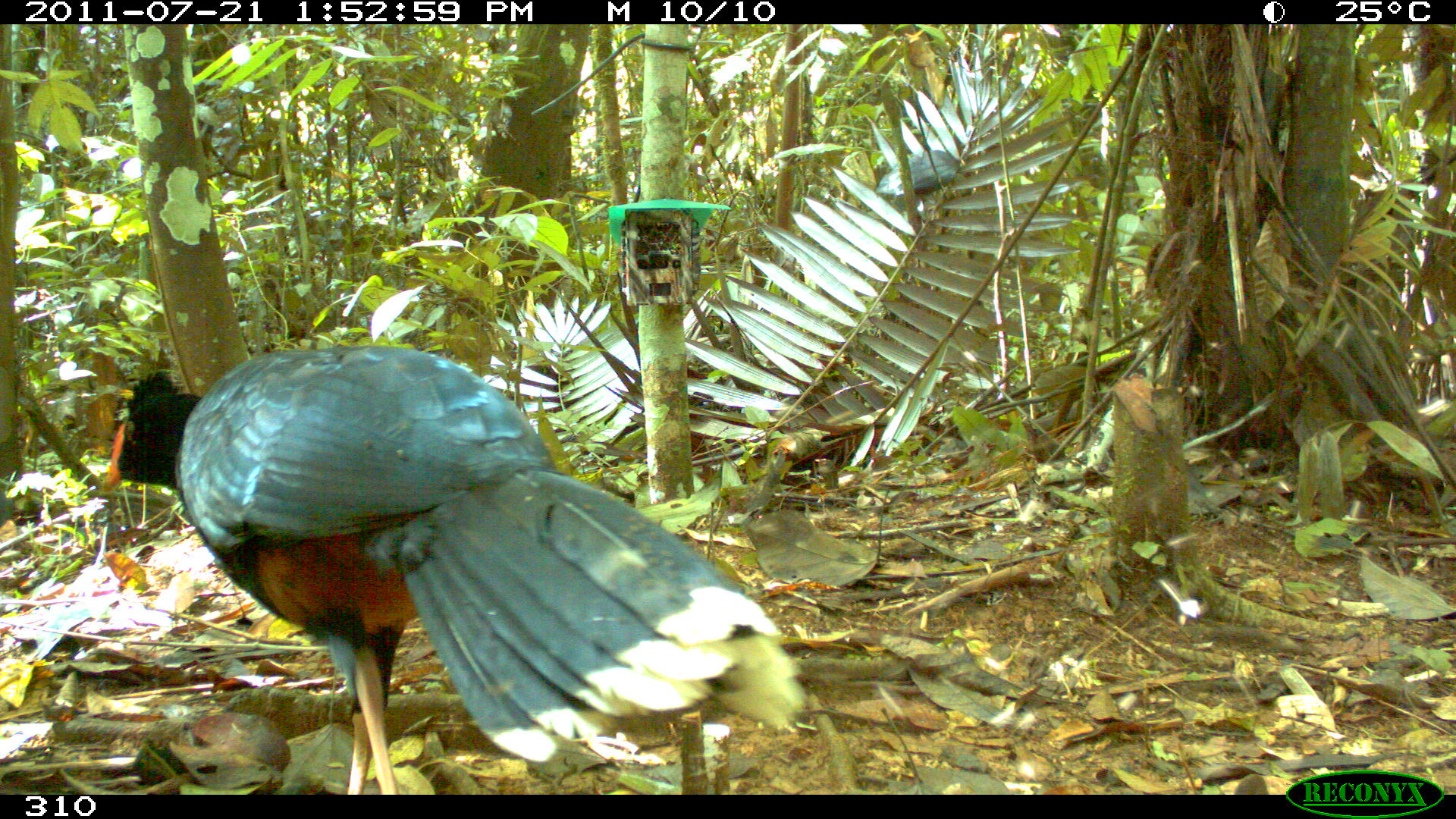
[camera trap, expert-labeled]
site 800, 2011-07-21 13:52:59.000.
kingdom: Animalia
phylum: Chordata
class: Aves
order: Galliformes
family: Cracidae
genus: Mitu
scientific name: Mitu tuberosum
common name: razor-billed curassow